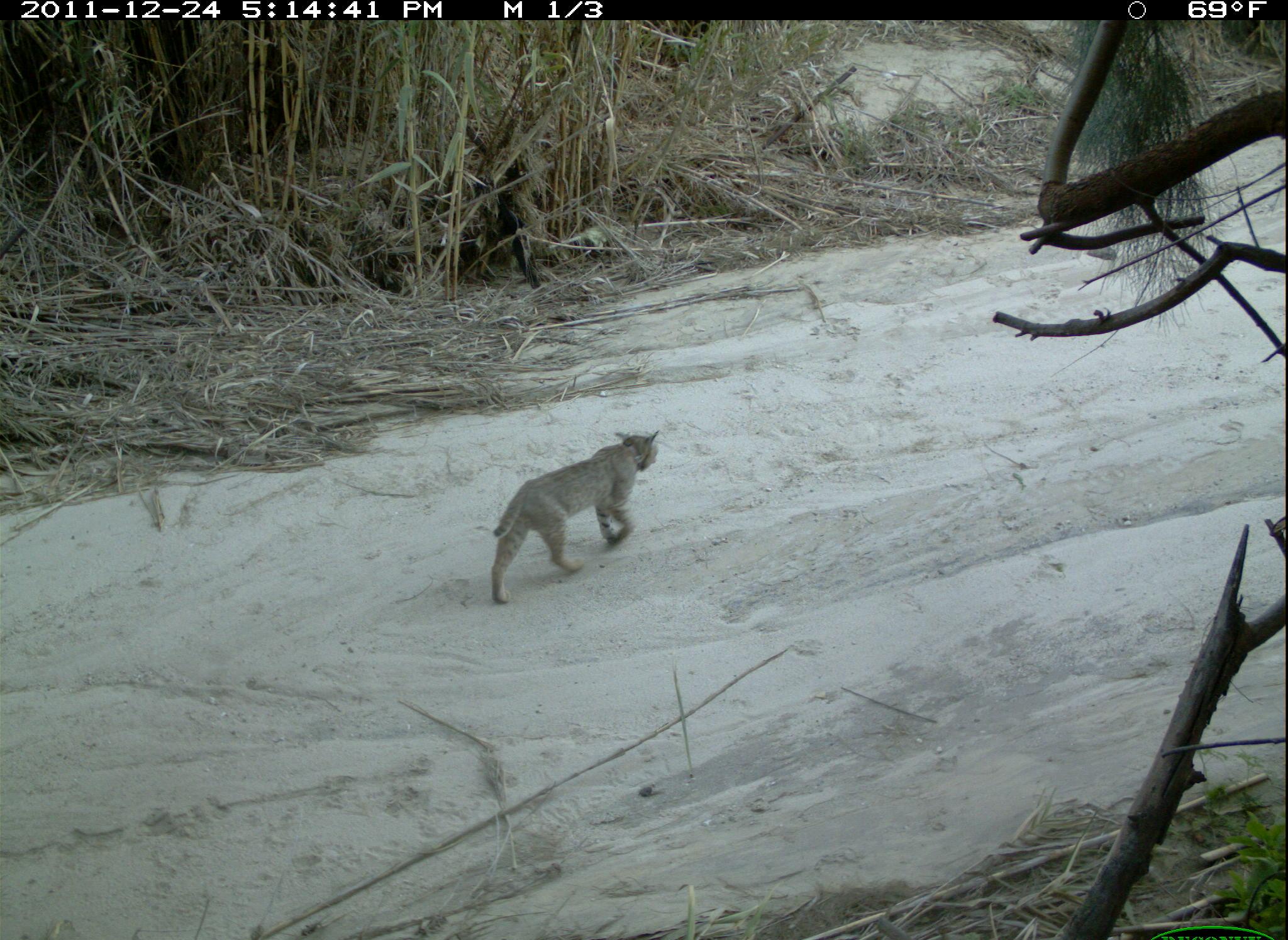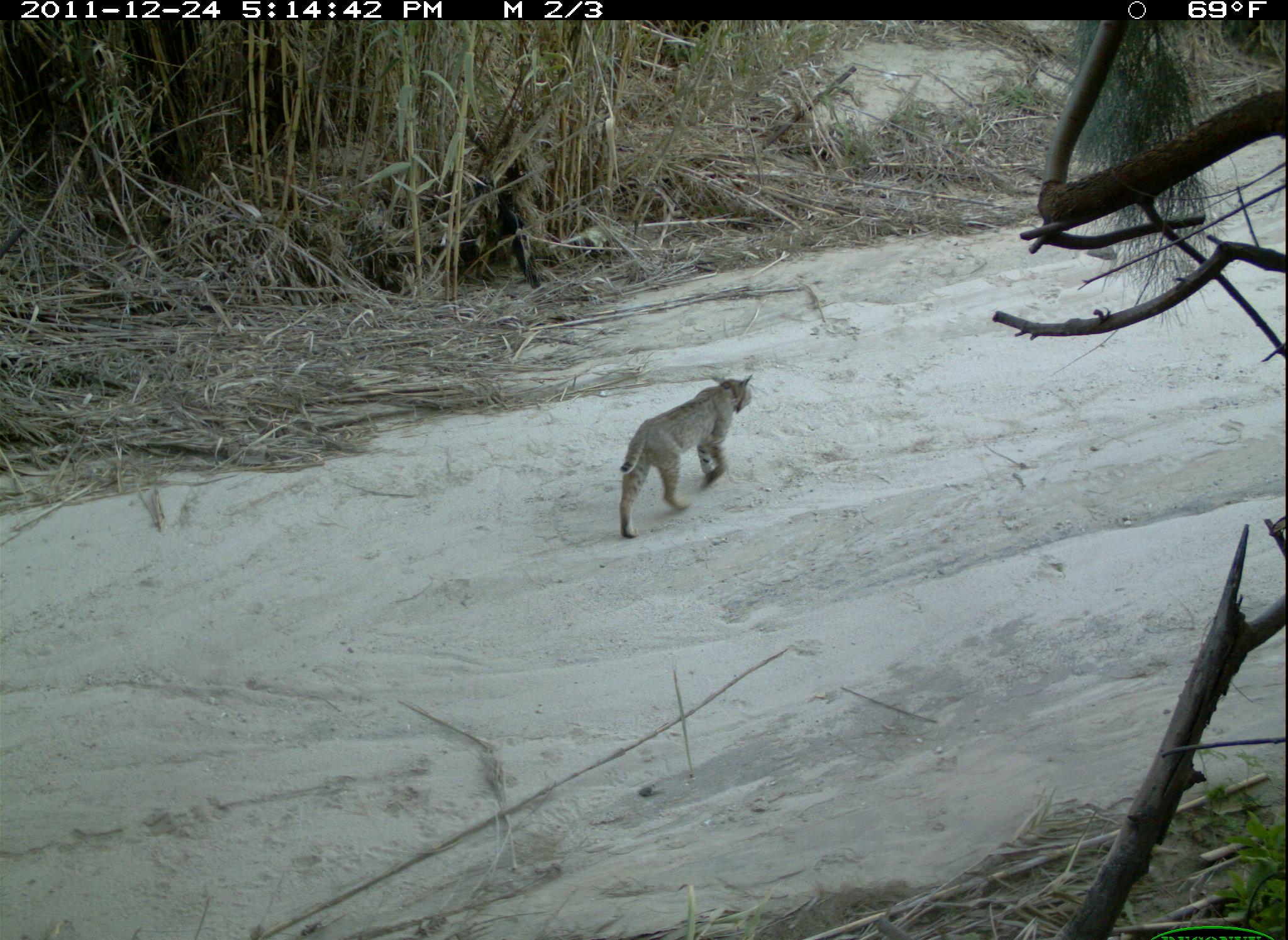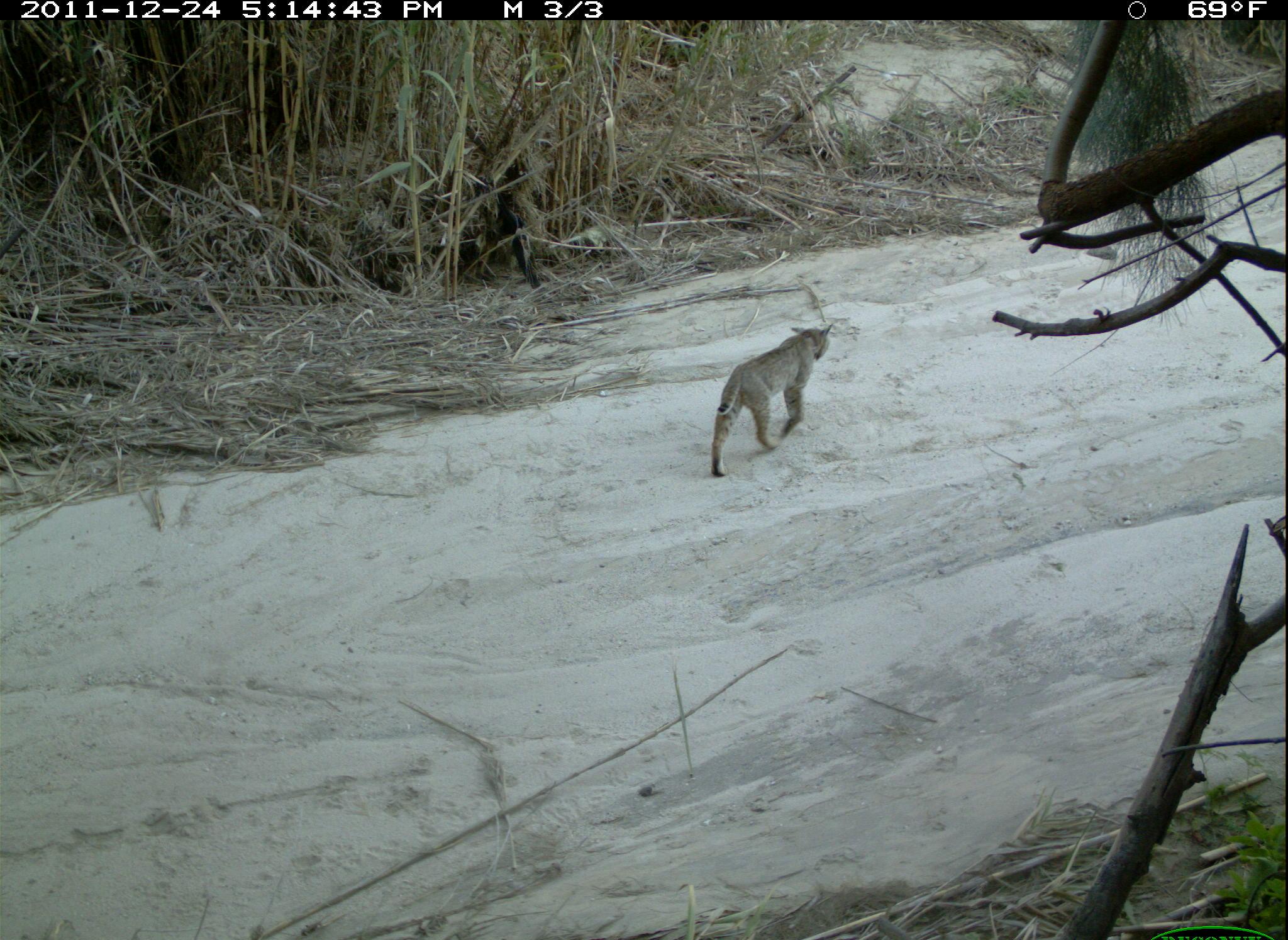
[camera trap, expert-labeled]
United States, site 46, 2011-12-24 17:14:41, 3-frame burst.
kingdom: Animalia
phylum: Chordata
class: Mammalia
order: Carnivora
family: Felidae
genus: Lynx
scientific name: Lynx rufus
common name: bobcat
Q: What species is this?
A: Bobcat (Lynx rufus).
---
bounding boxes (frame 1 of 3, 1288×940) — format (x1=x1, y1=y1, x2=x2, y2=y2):
bobcat: (x1=423, y1=427, x2=710, y2=631)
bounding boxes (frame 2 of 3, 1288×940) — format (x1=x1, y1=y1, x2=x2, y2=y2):
bobcat: (x1=602, y1=348, x2=784, y2=559)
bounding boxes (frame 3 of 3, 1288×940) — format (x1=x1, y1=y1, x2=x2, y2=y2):
bobcat: (x1=697, y1=314, x2=842, y2=491)